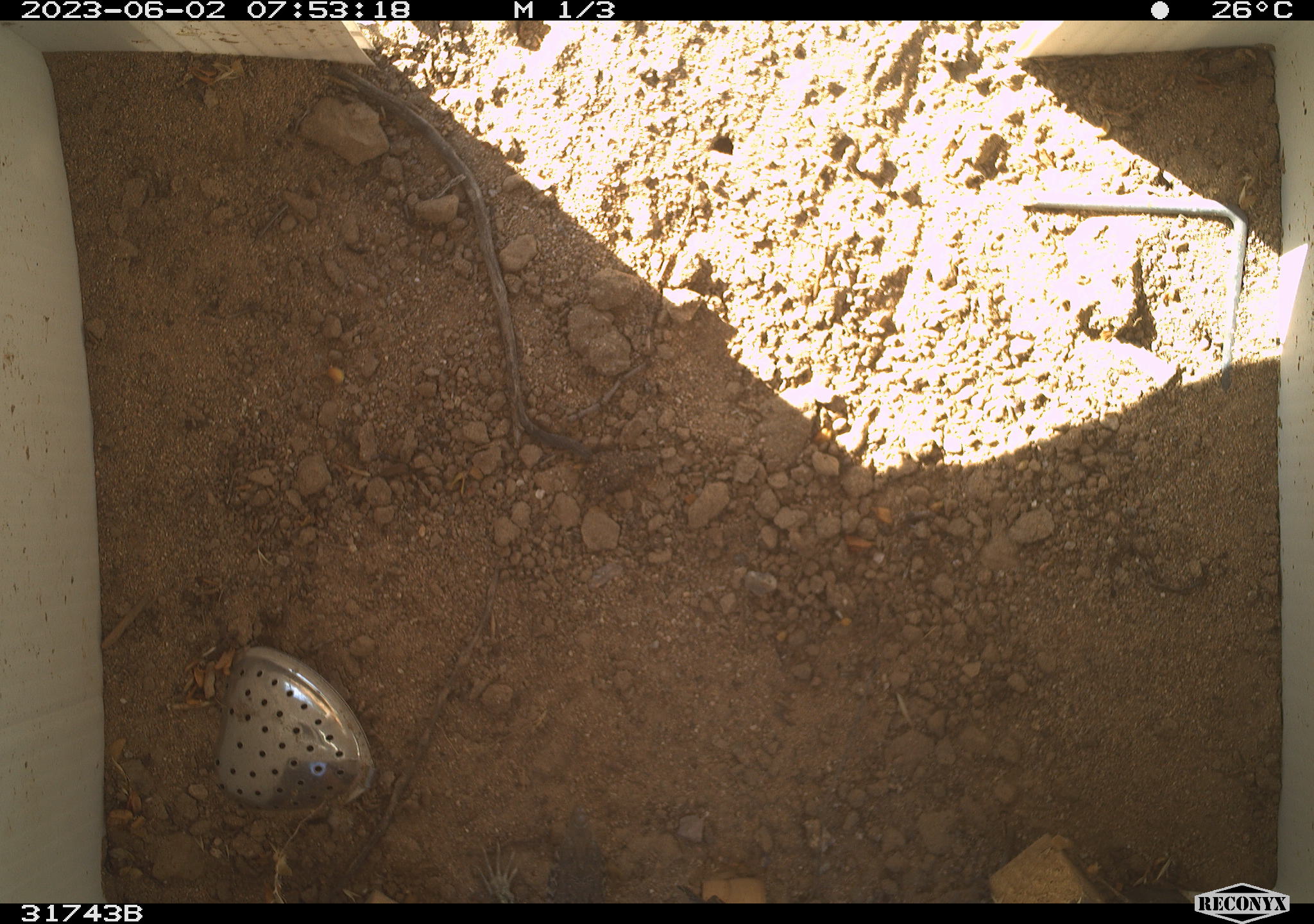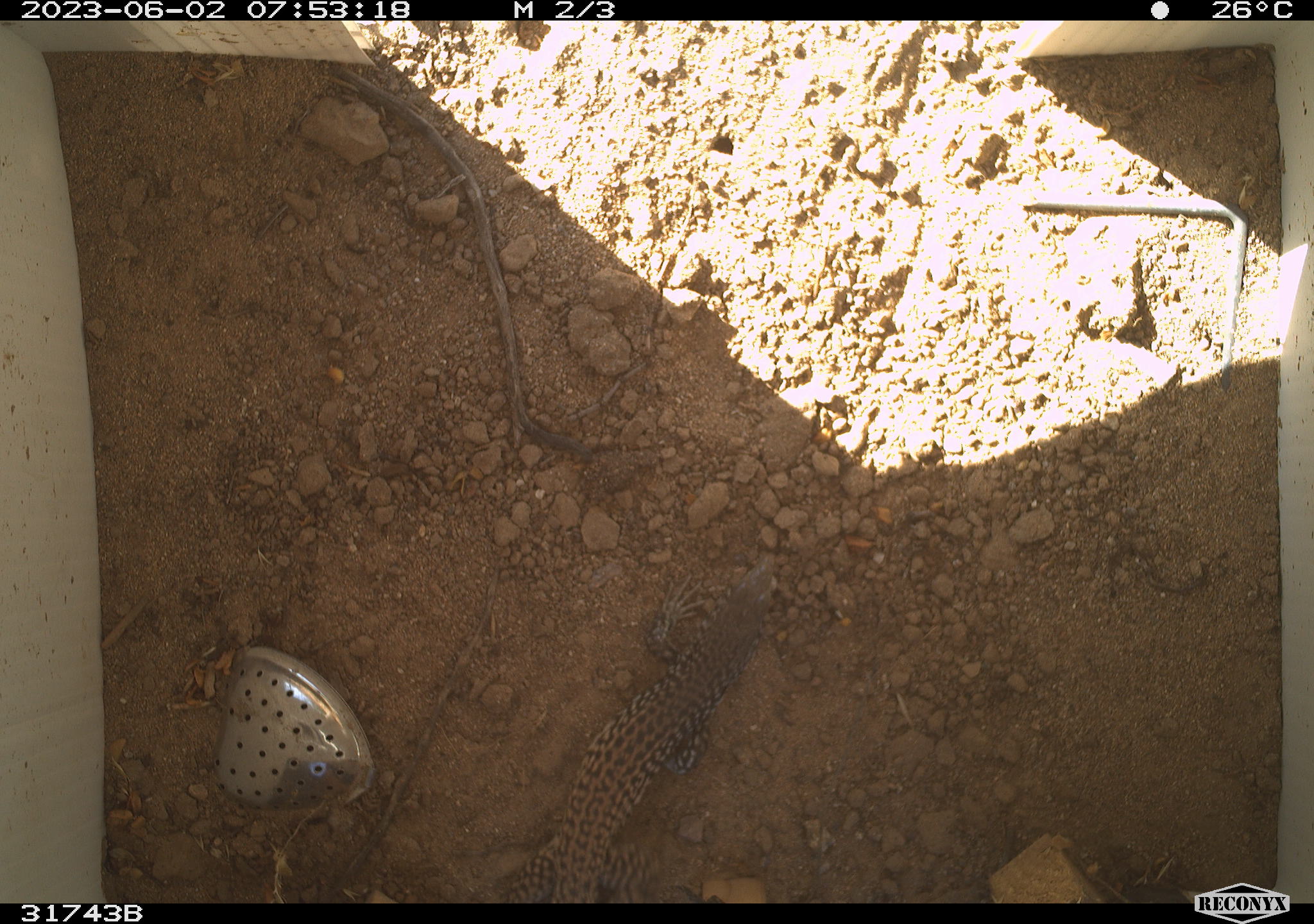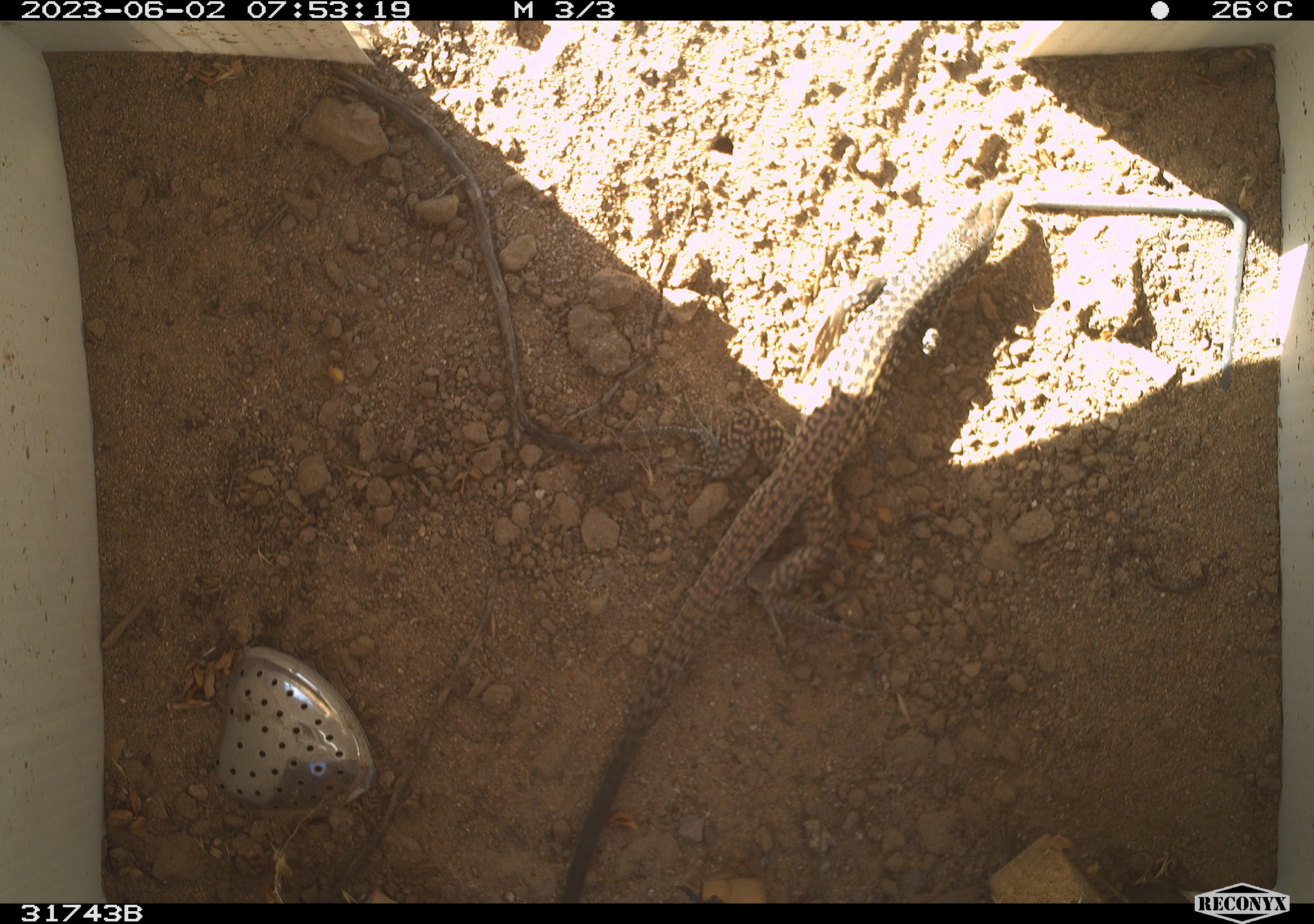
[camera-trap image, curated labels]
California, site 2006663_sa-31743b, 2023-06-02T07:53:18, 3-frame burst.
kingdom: Animalia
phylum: Chordata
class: Reptilia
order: Squamata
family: Teiidae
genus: Aspidoscelis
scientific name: Aspidoscelis tigris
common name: western whiptail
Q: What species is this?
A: Western whiptail (Aspidoscelis tigris).